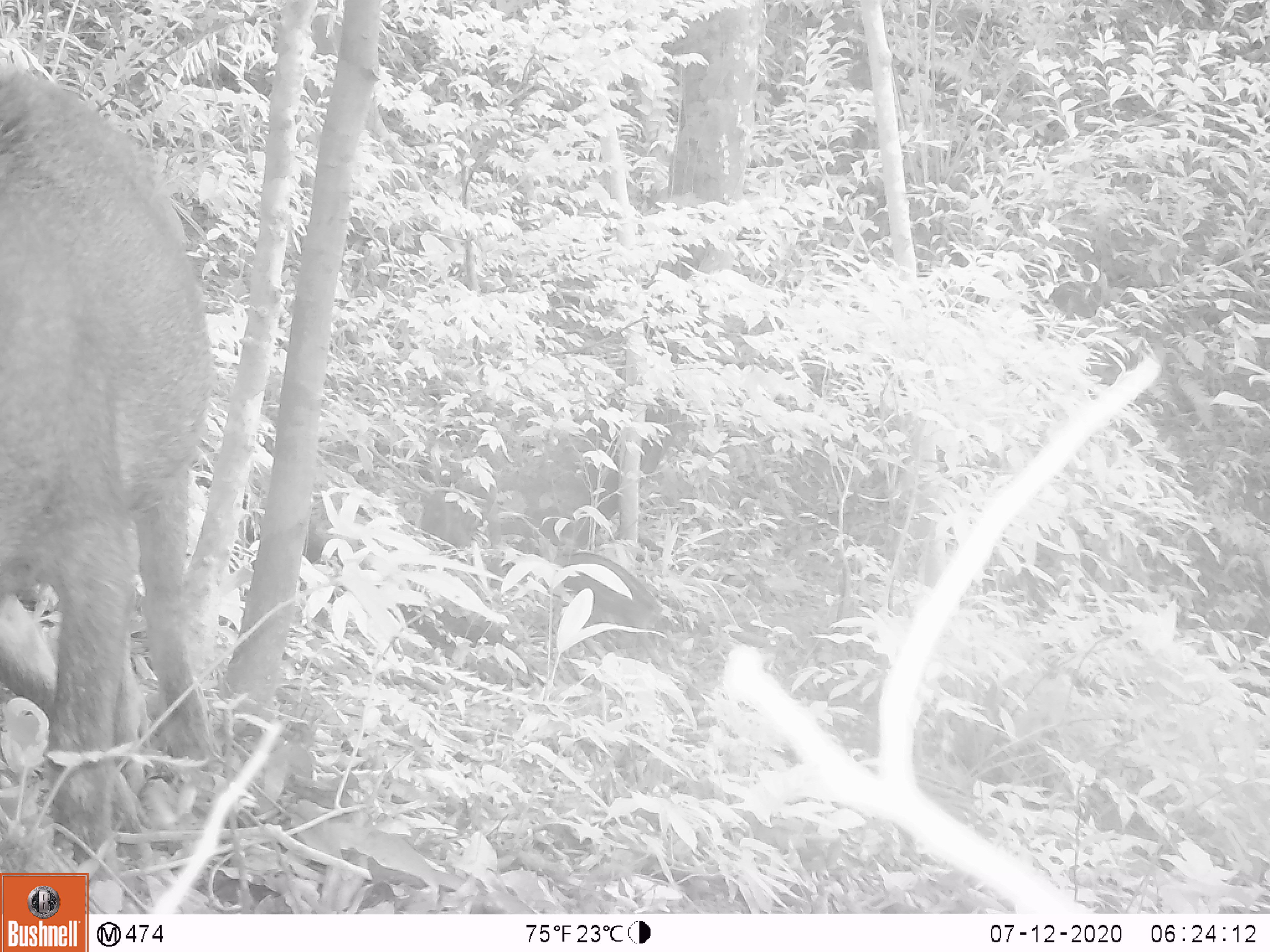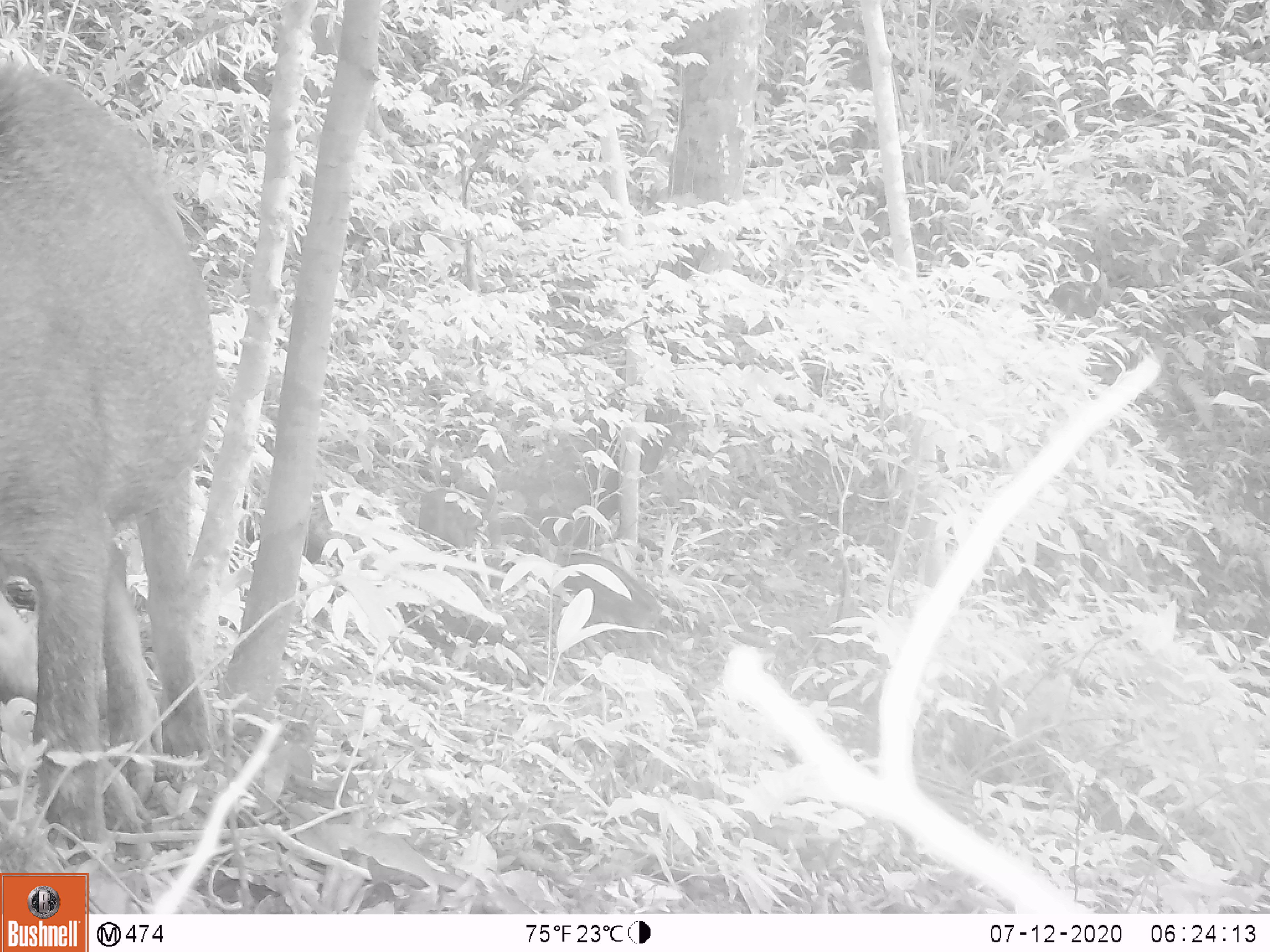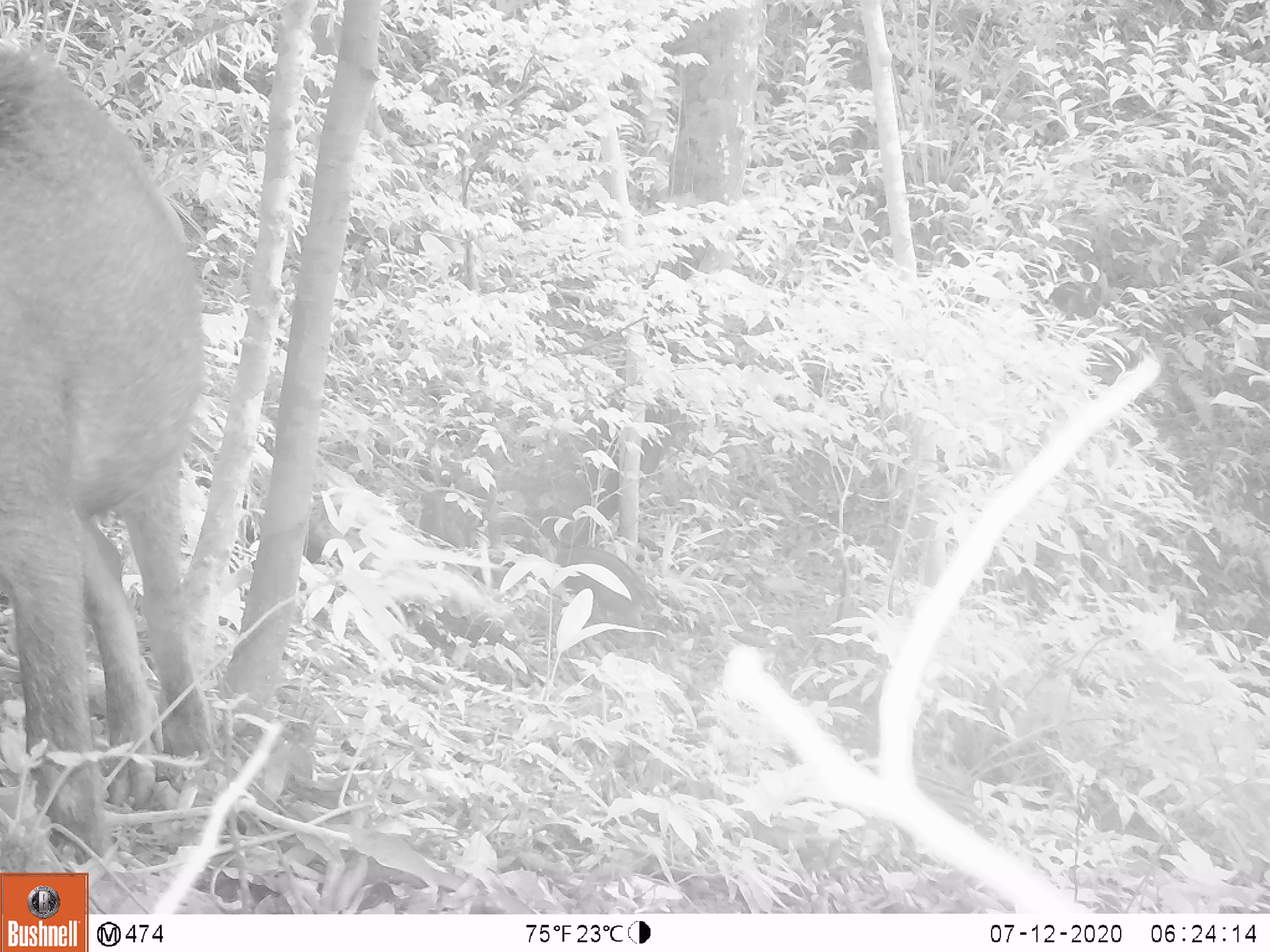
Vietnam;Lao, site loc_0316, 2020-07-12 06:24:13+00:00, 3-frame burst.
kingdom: Animalia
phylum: Chordata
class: Mammalia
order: Artiodactyla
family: Suidae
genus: Sus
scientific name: Sus scrofa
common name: eurasian wild pig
Eurasian wild pig (Sus scrofa). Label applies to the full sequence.